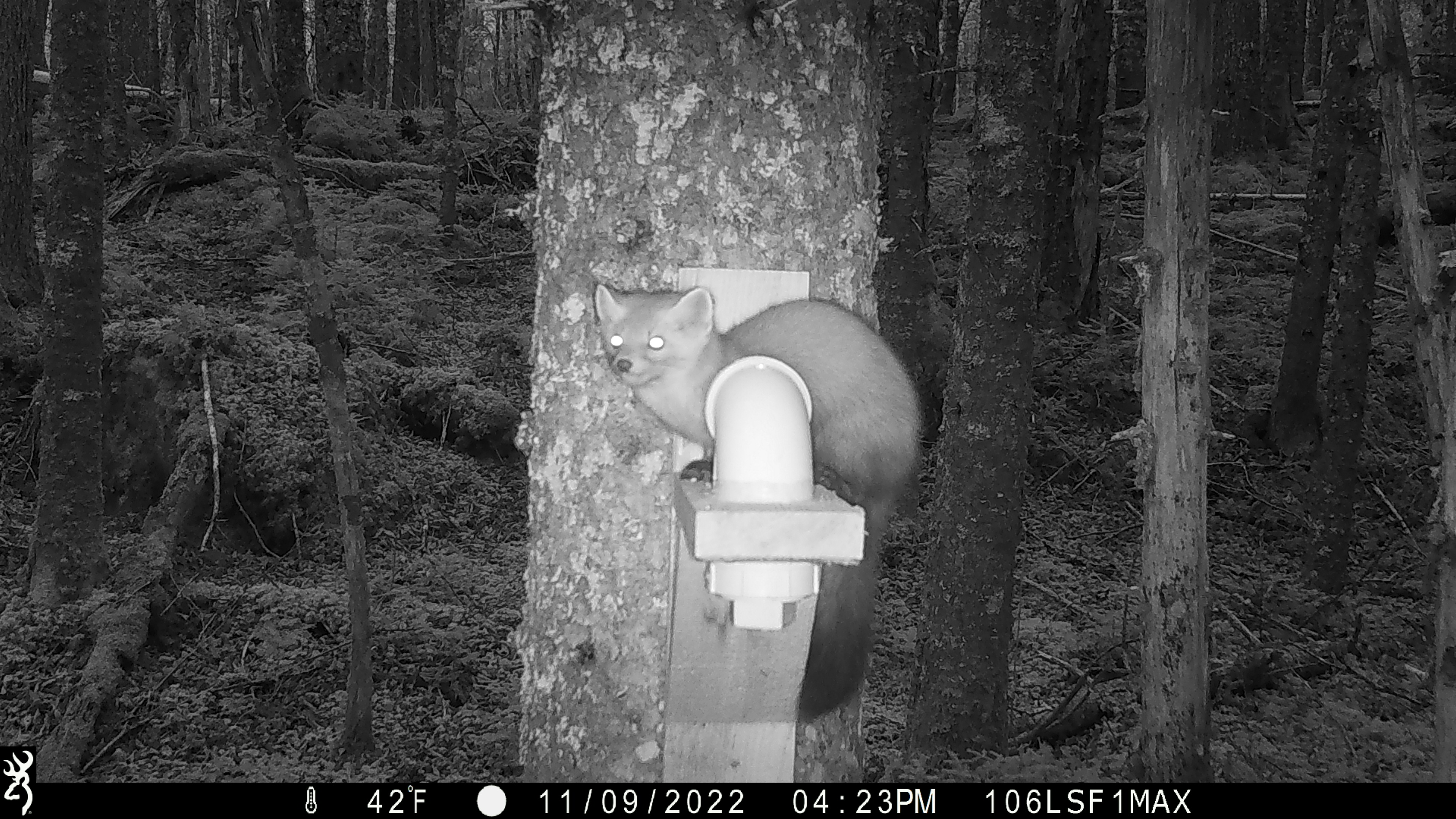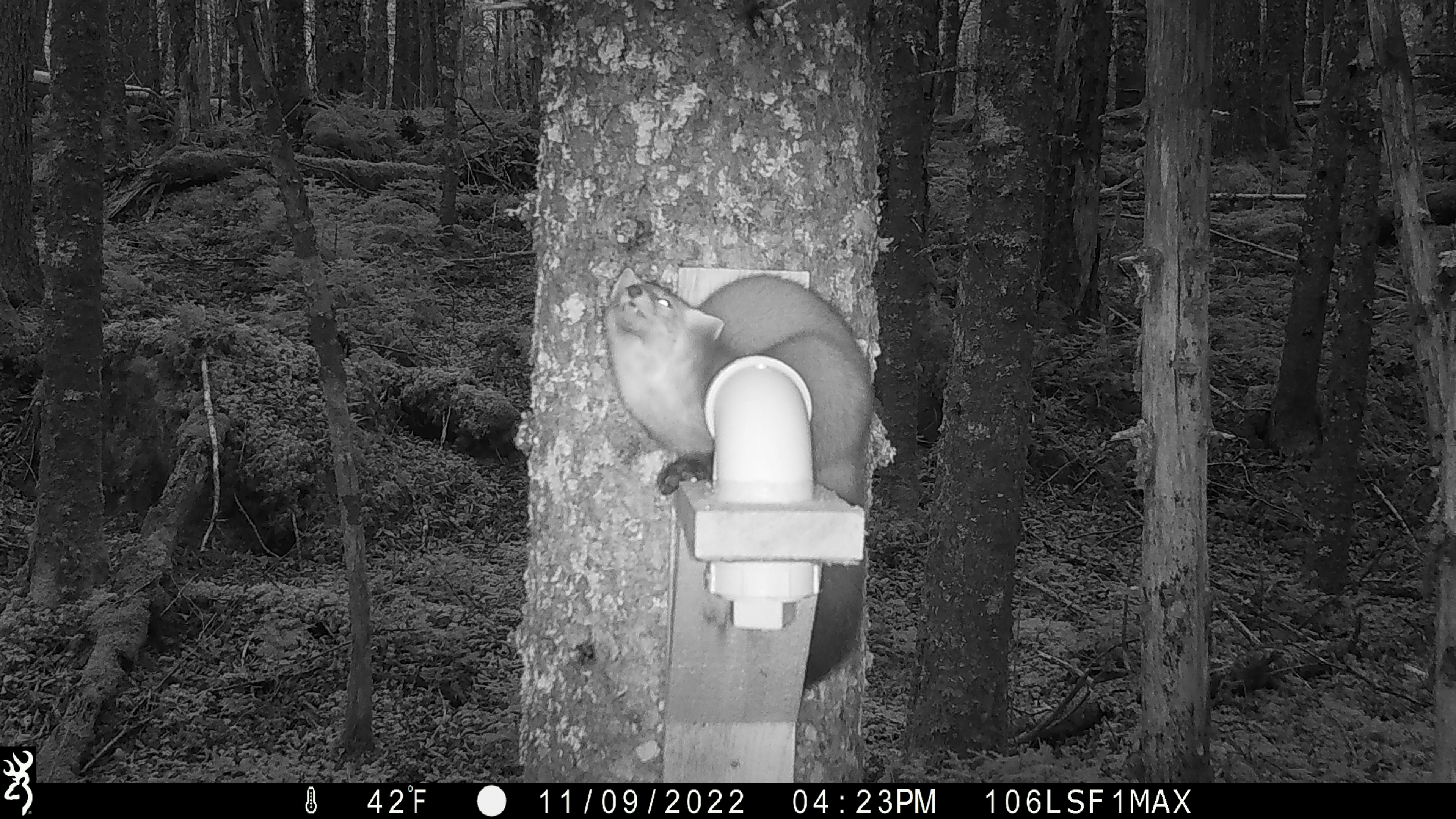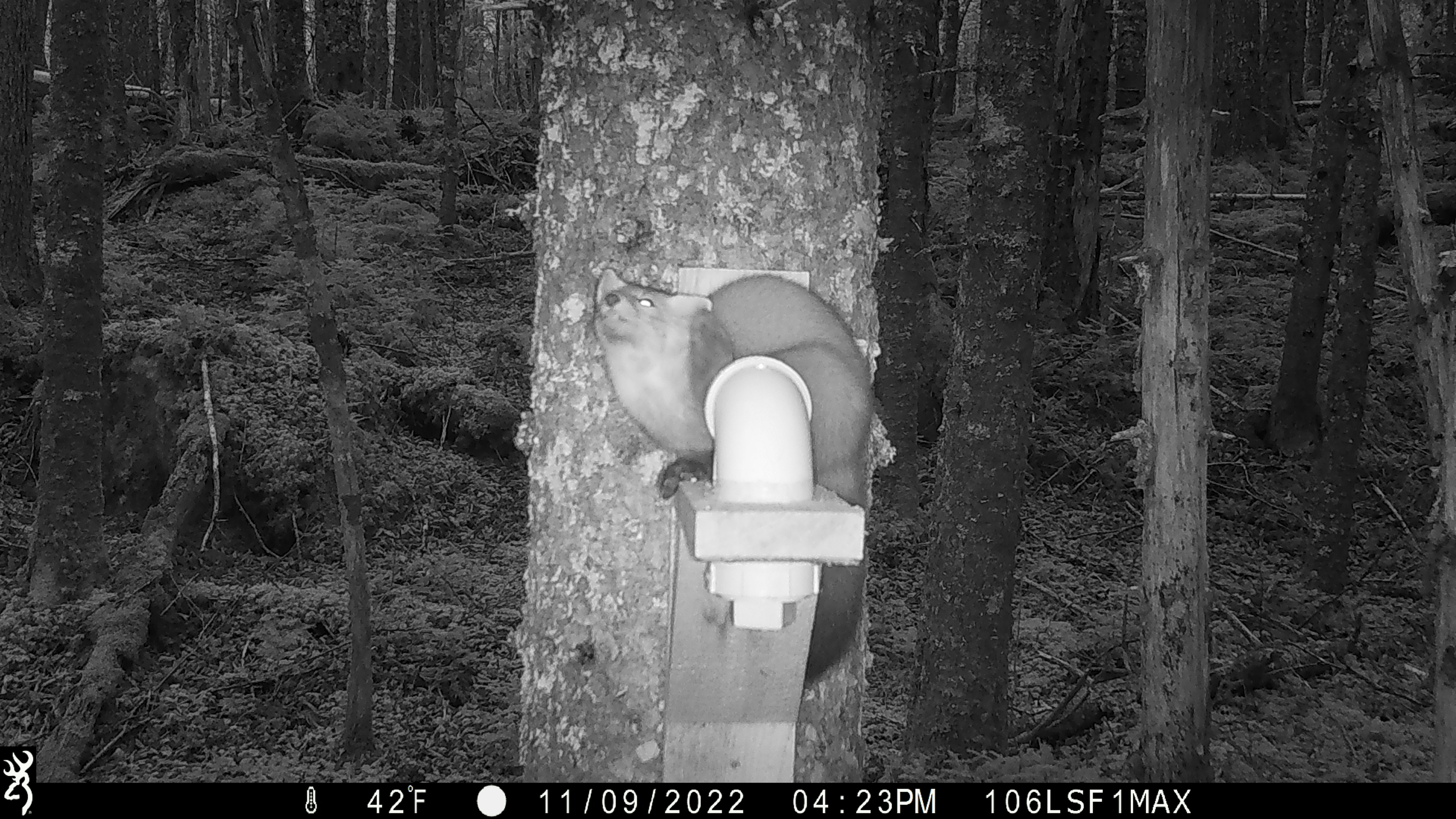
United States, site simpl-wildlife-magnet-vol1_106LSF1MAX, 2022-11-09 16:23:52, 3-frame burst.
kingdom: Animalia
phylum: Chordata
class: Mammalia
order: Carnivora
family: Mustelidae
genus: Martes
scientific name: Martes americana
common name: american marten